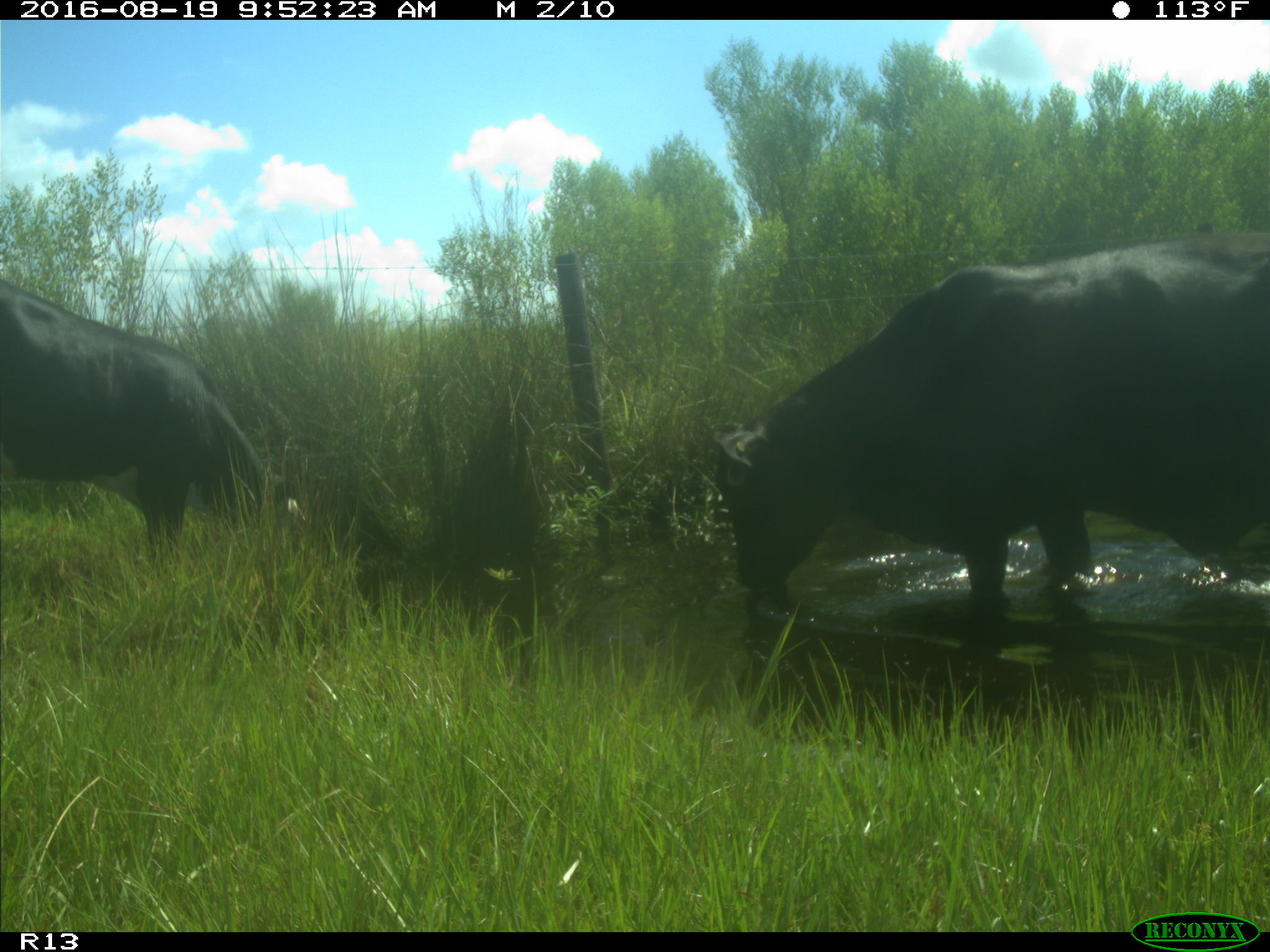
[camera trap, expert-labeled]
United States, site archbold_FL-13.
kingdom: Animalia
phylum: Chordata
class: Mammalia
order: Artiodactyla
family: Bovidae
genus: Bos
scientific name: Bos taurus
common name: domestic cow